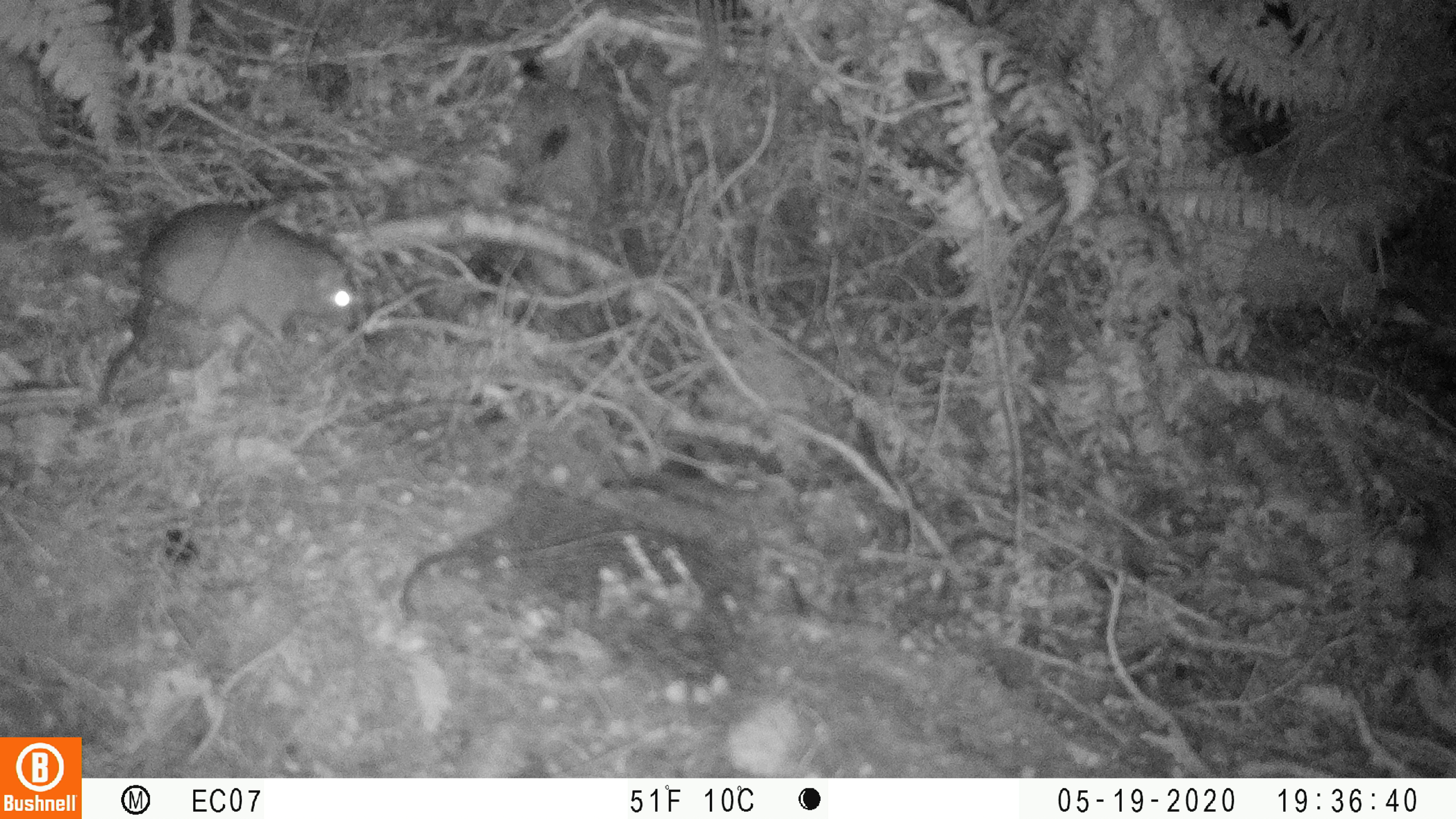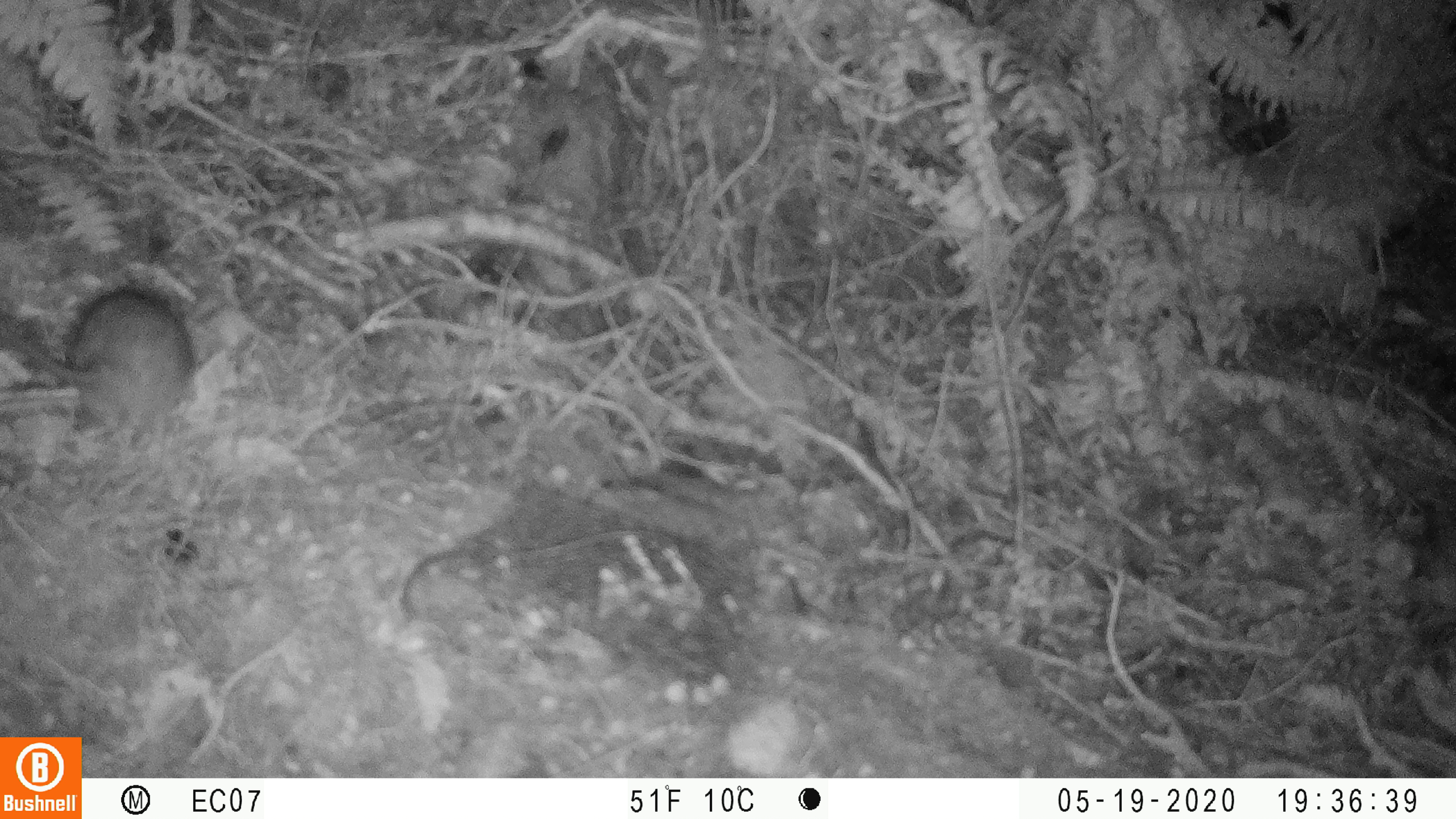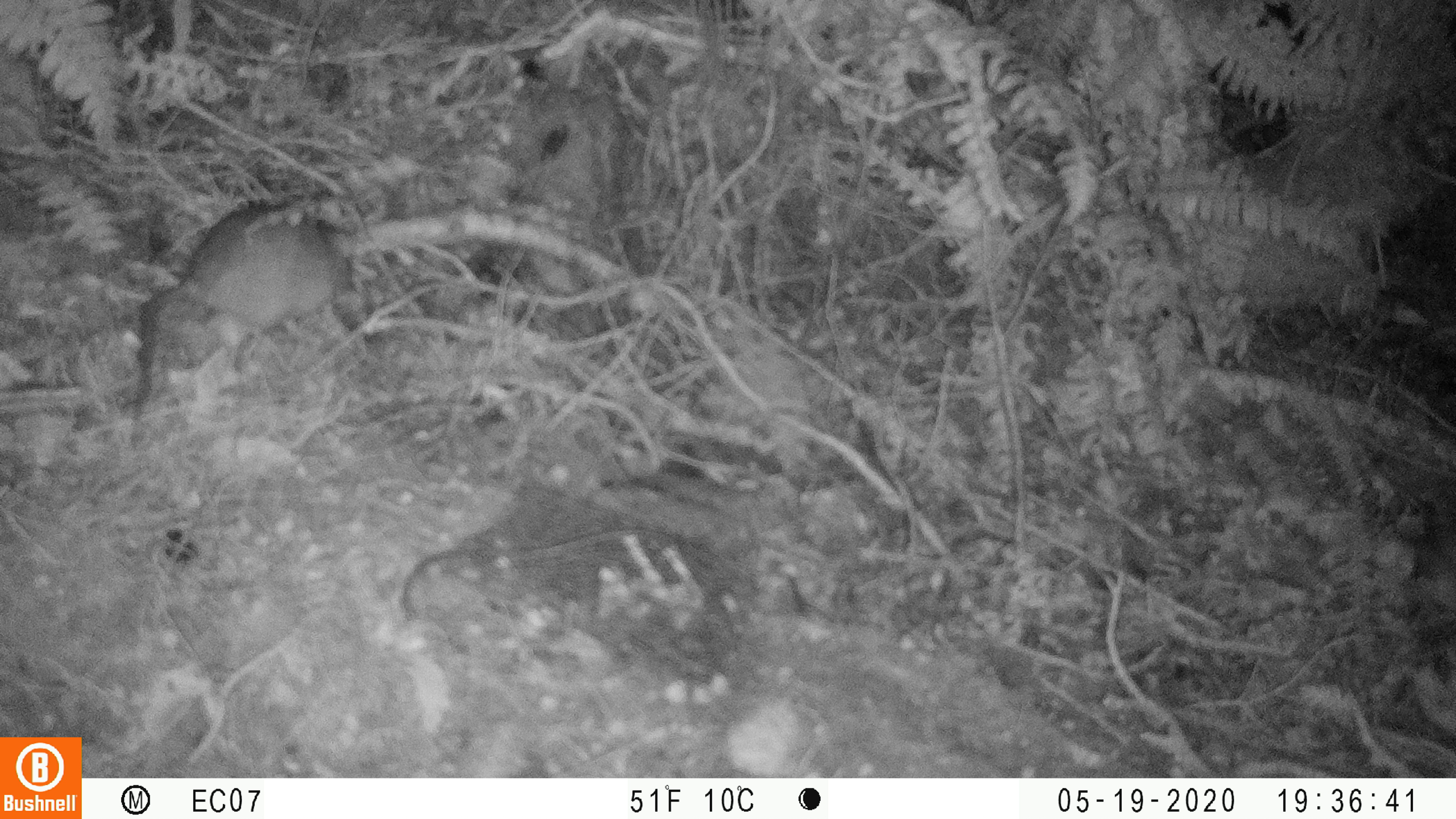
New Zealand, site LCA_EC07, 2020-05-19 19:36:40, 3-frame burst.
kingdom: Animalia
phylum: Chordata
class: Mammalia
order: Rodentia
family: Muridae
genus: Rattus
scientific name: Rattus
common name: rat